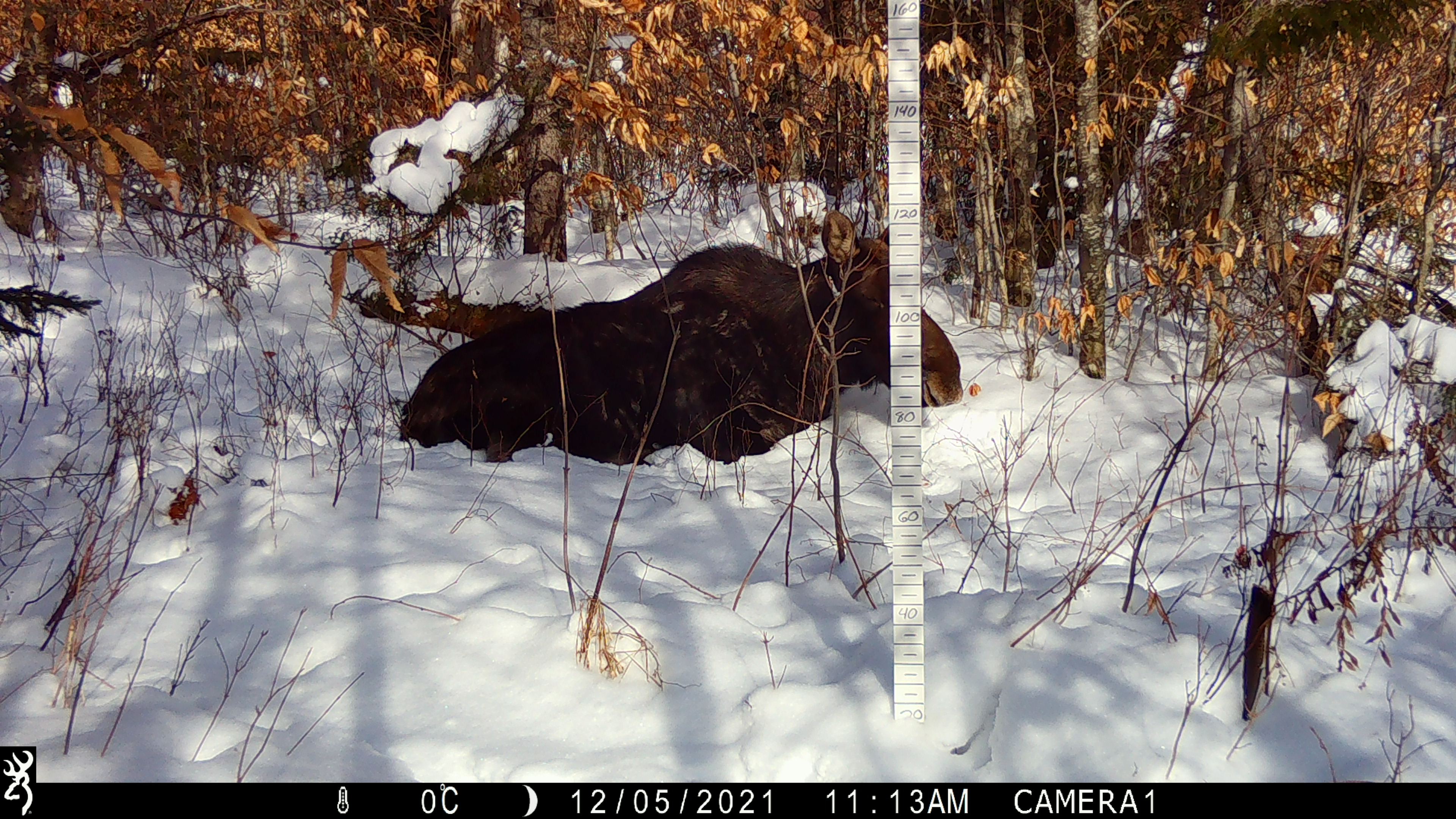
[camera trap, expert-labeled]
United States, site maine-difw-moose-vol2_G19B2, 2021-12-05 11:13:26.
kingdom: Animalia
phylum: Chordata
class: Mammalia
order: Artiodactyla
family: Cervidae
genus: Alces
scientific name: Alces alces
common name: moose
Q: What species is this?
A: Moose (Alces alces).